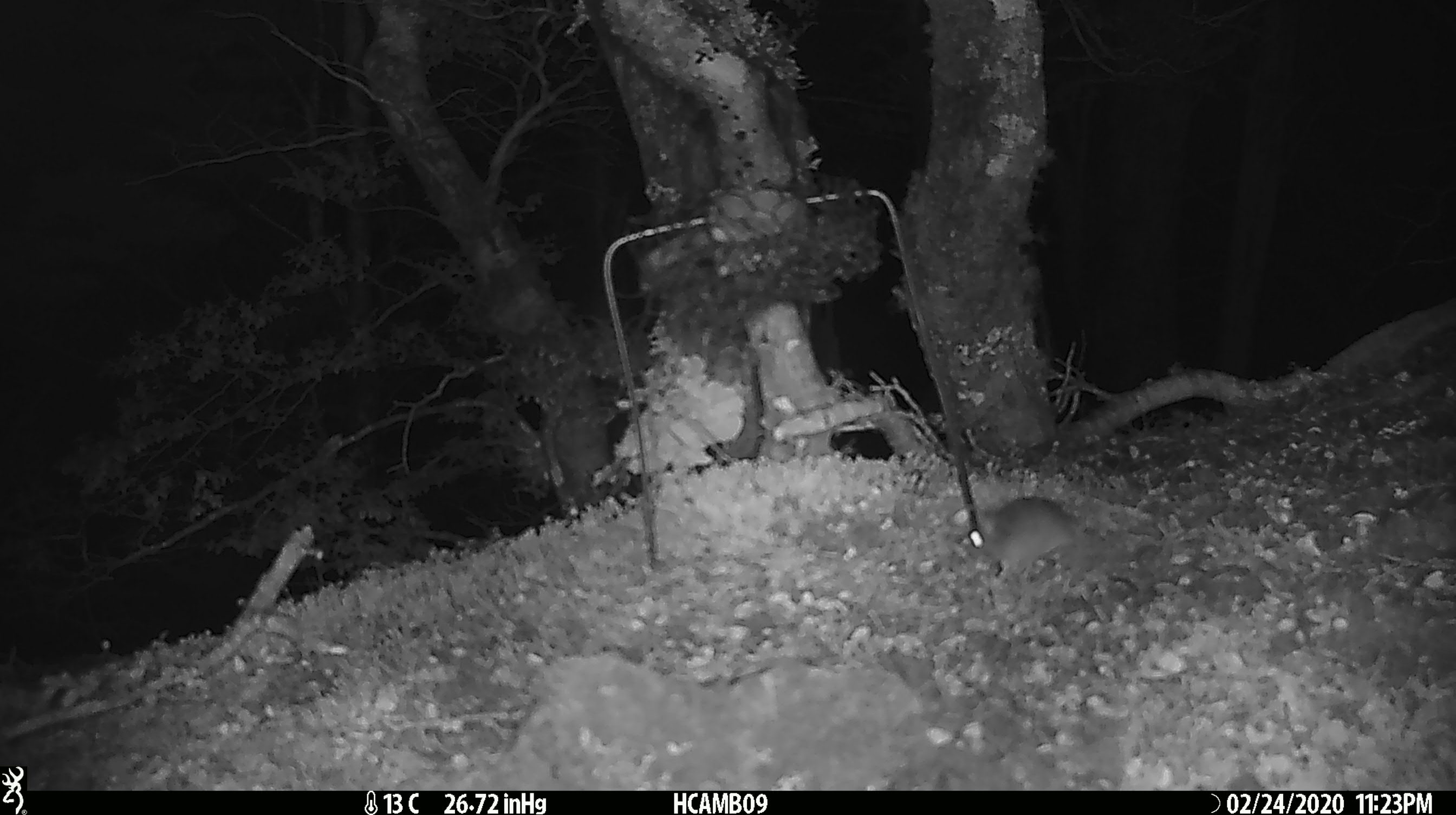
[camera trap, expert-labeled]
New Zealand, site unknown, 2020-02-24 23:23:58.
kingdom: Animalia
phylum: Chordata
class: Mammalia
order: Rodentia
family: Muridae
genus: Mus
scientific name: Mus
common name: mouse